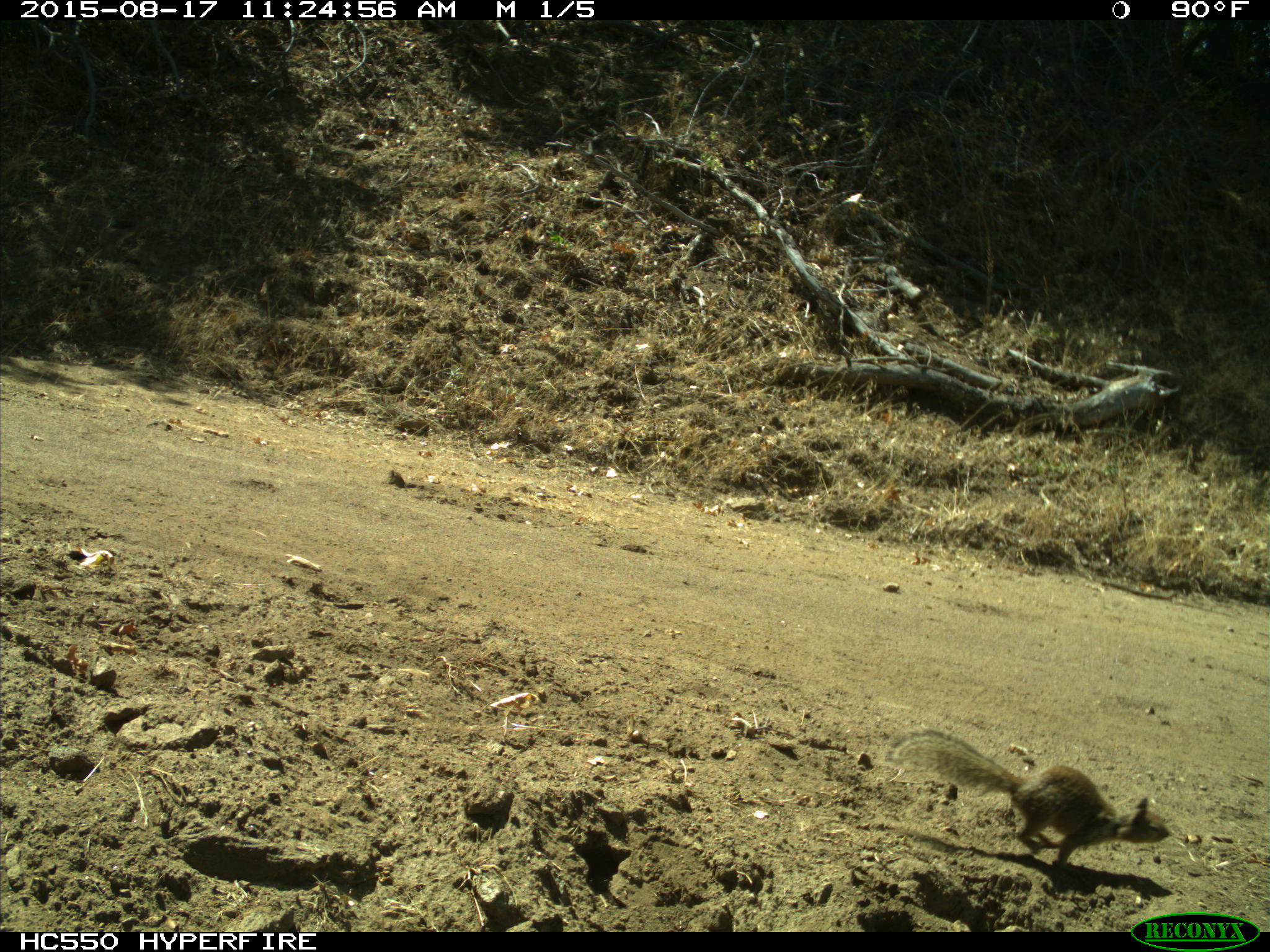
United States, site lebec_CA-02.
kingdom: Animalia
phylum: Chordata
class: Mammalia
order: Rodentia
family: Sciuridae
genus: Otospermophilus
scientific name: Otospermophilus beecheyi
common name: california ground squirrel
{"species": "Otospermophilus beecheyi (california ground squirrel)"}